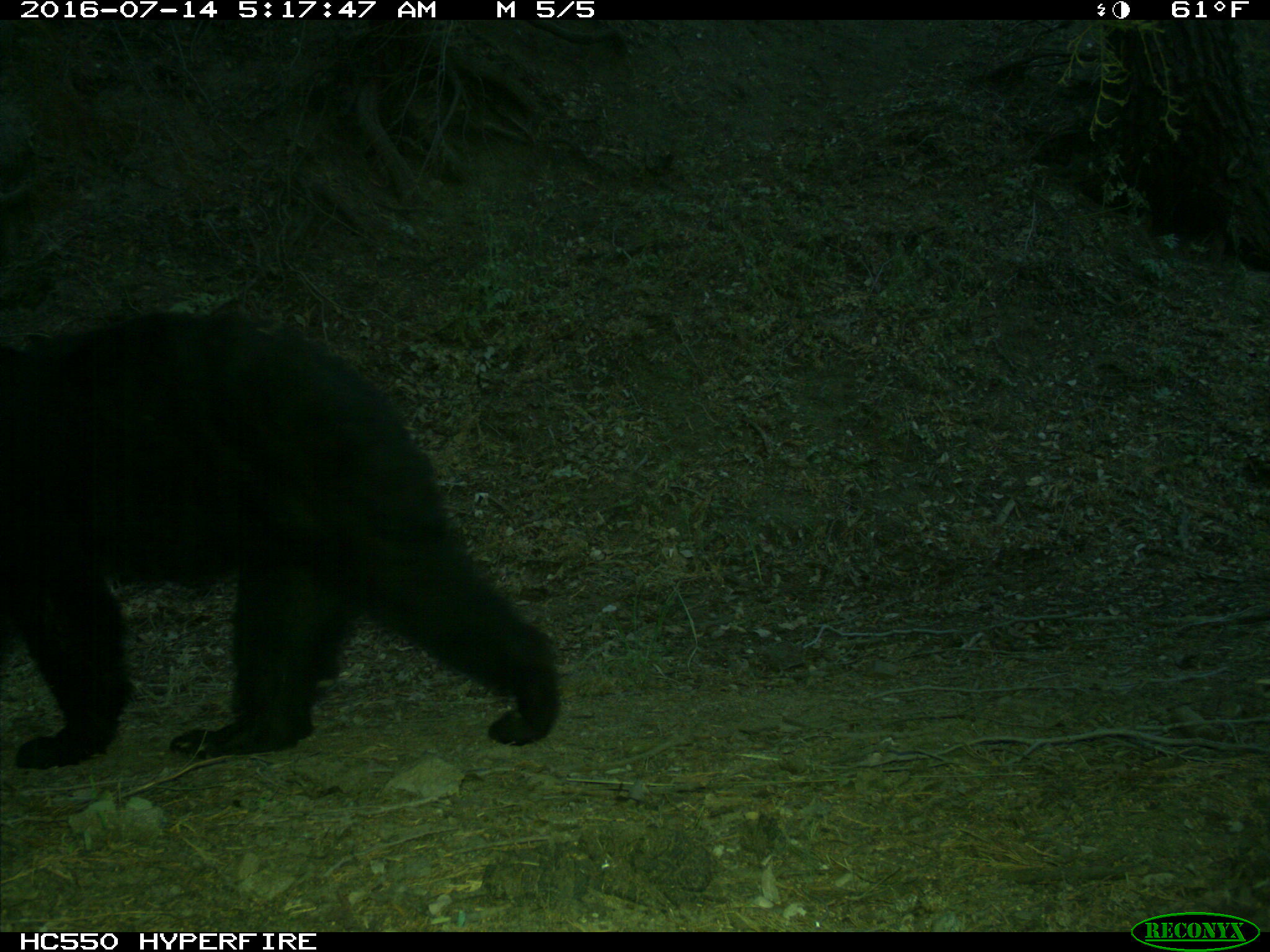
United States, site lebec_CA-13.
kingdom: Animalia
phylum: Chordata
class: Mammalia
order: Carnivora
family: Ursidae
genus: Ursus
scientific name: Ursus americanus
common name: american black bear